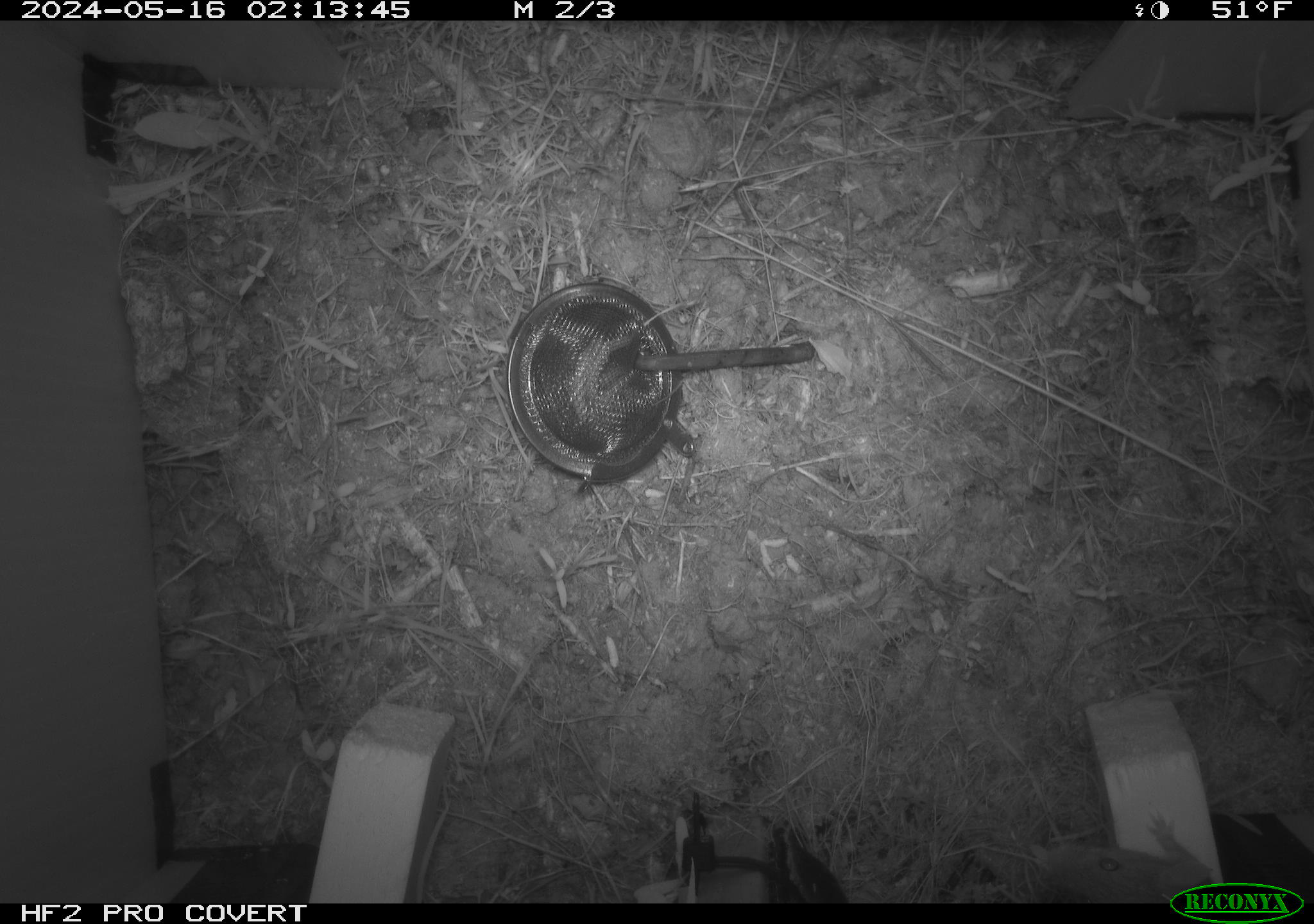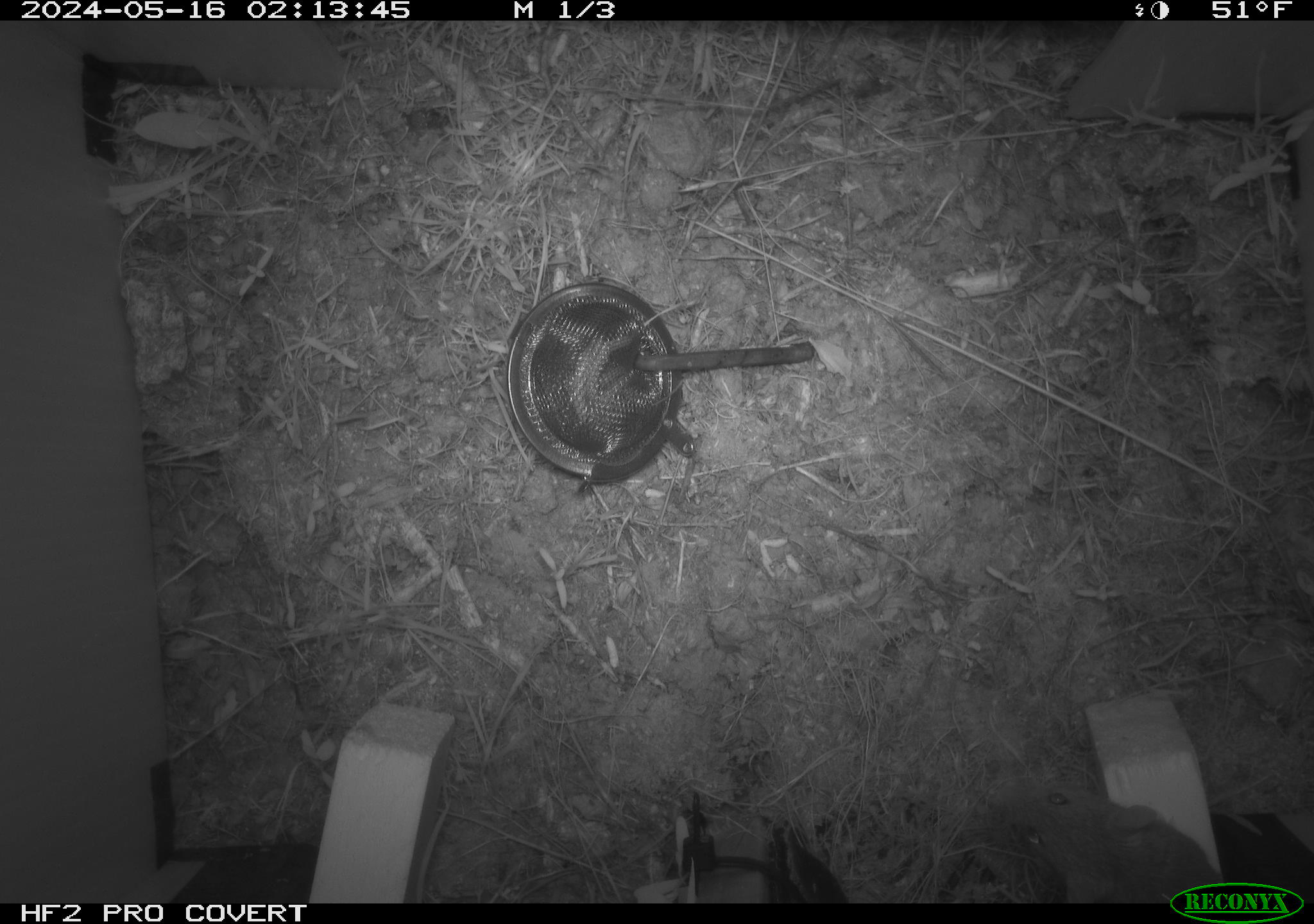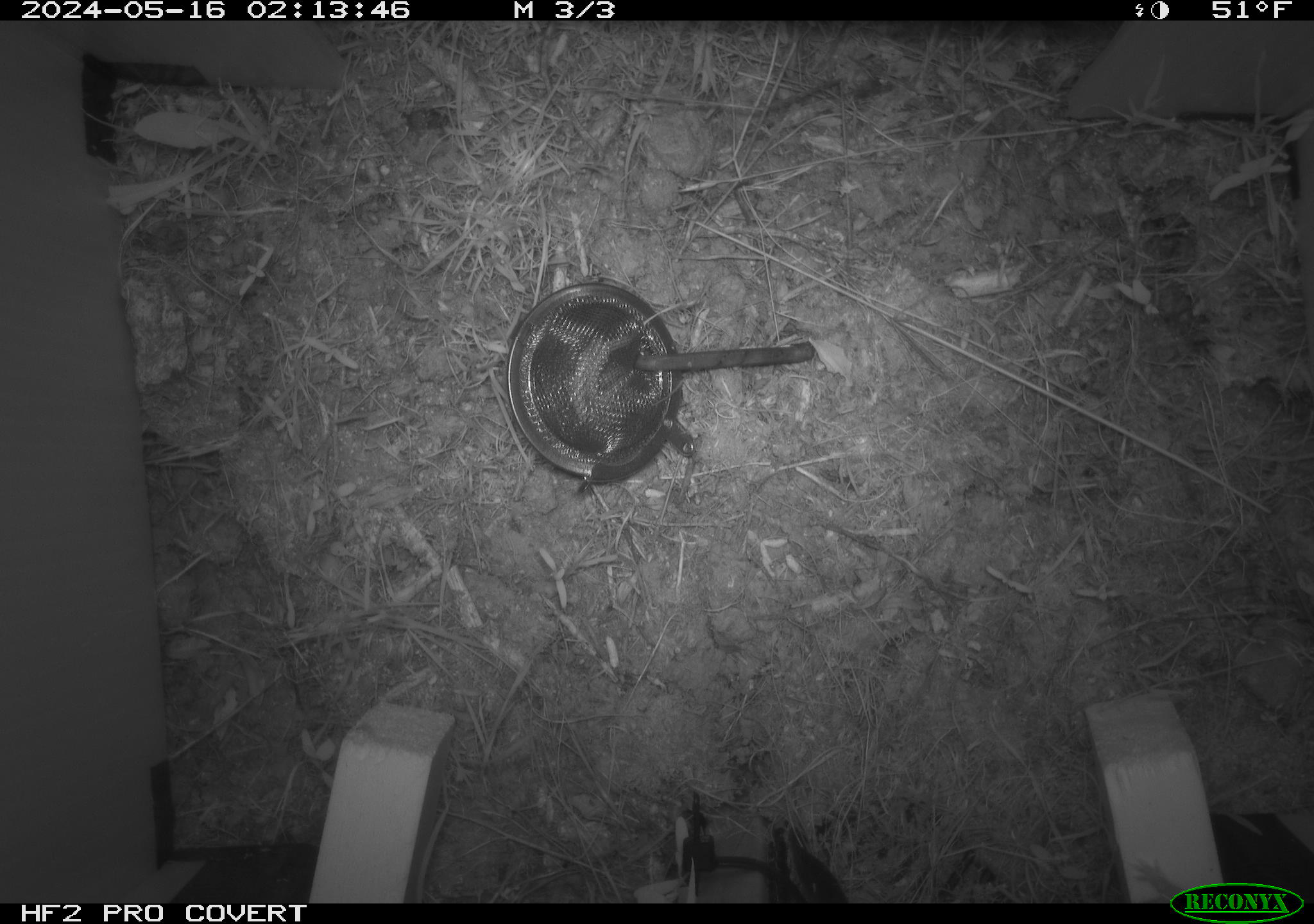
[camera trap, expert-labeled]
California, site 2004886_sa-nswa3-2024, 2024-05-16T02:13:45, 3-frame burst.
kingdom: Animalia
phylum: Chordata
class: Mammalia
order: Rodentia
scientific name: Rodentia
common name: rodent